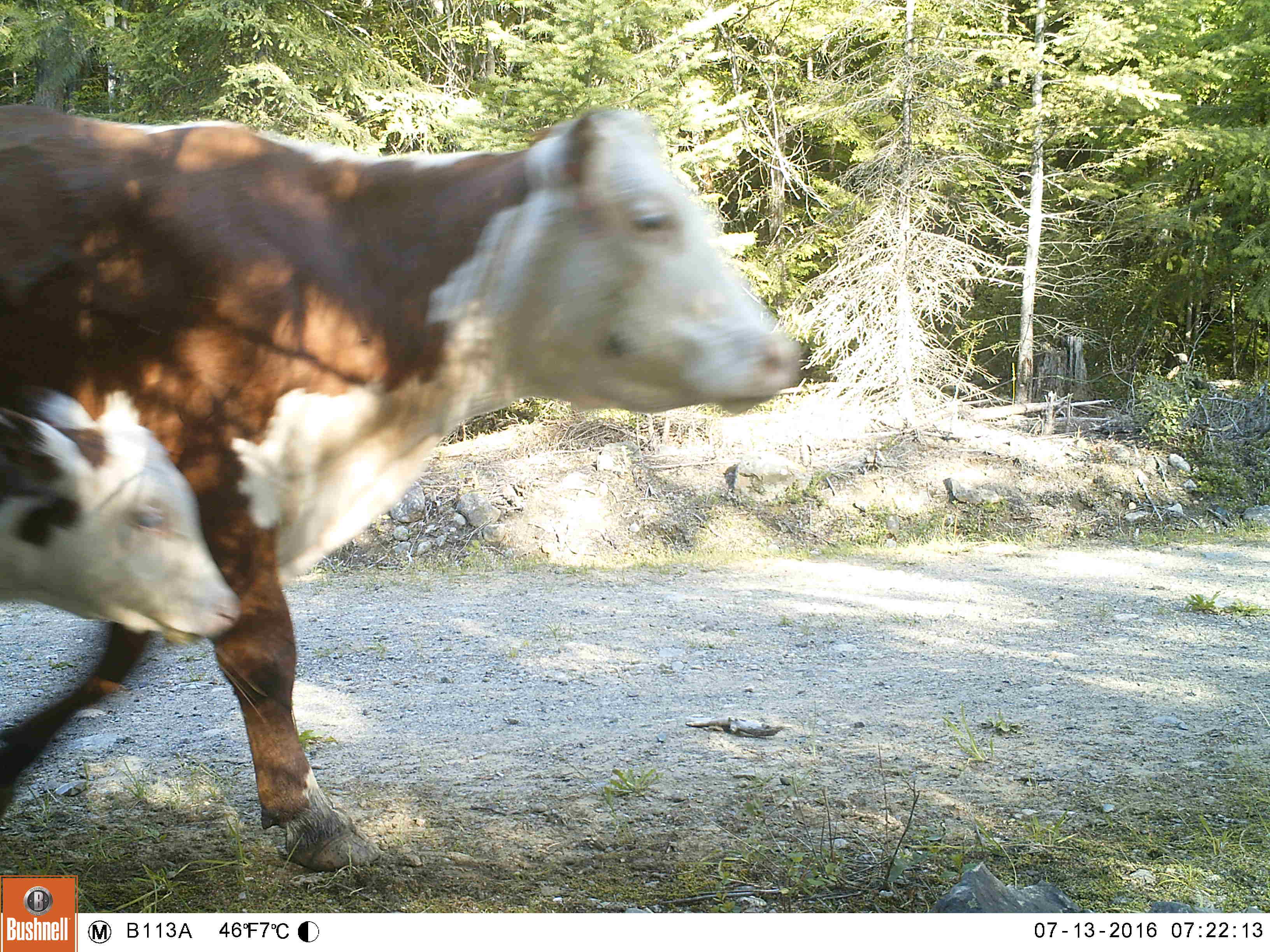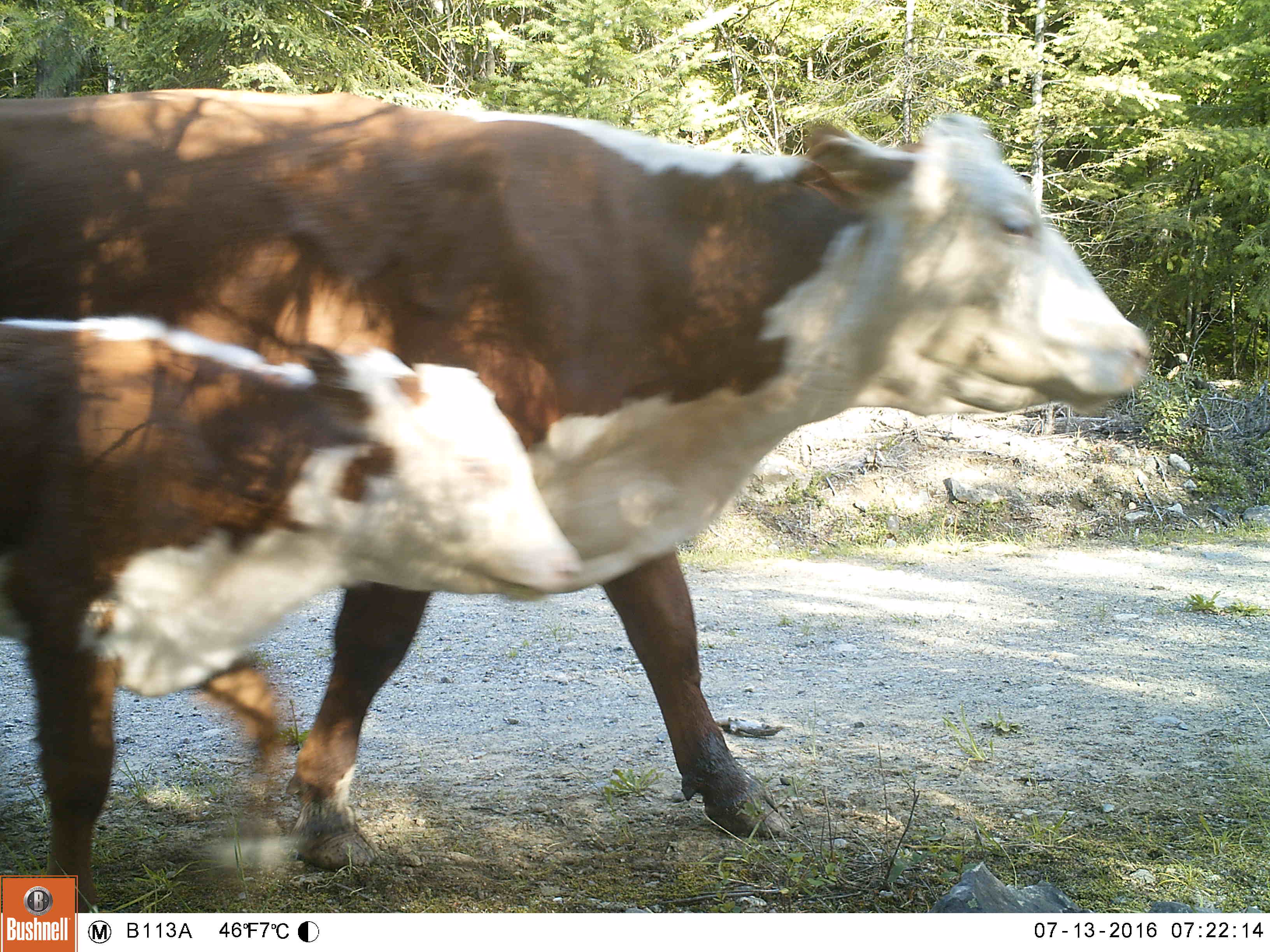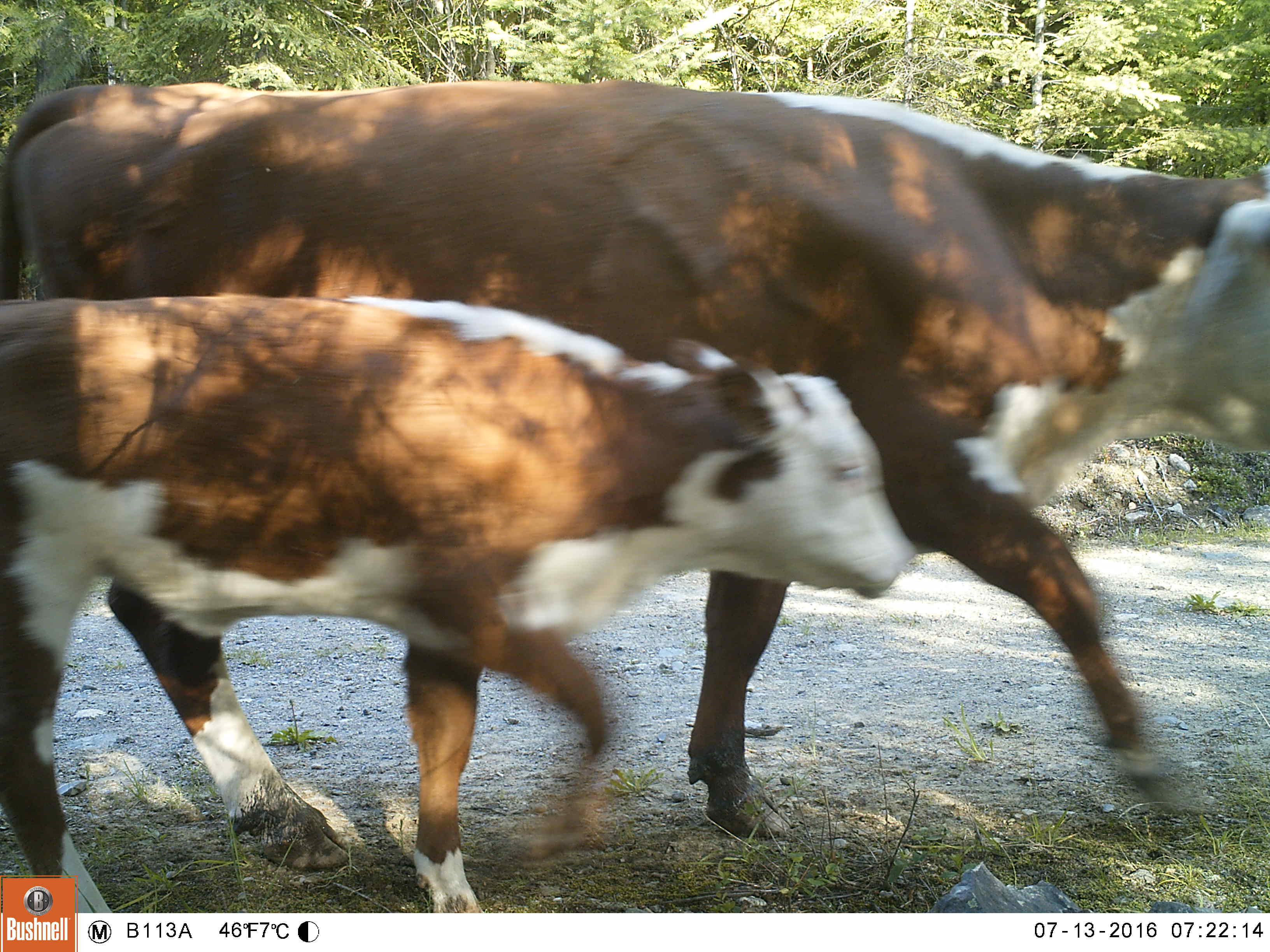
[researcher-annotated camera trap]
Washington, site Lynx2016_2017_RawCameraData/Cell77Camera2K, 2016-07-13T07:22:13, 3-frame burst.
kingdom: Animalia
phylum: Chordata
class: Mammalia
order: Artiodactyla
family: Bovidae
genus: Bos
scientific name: Bos taurus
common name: domestic cattle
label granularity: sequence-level